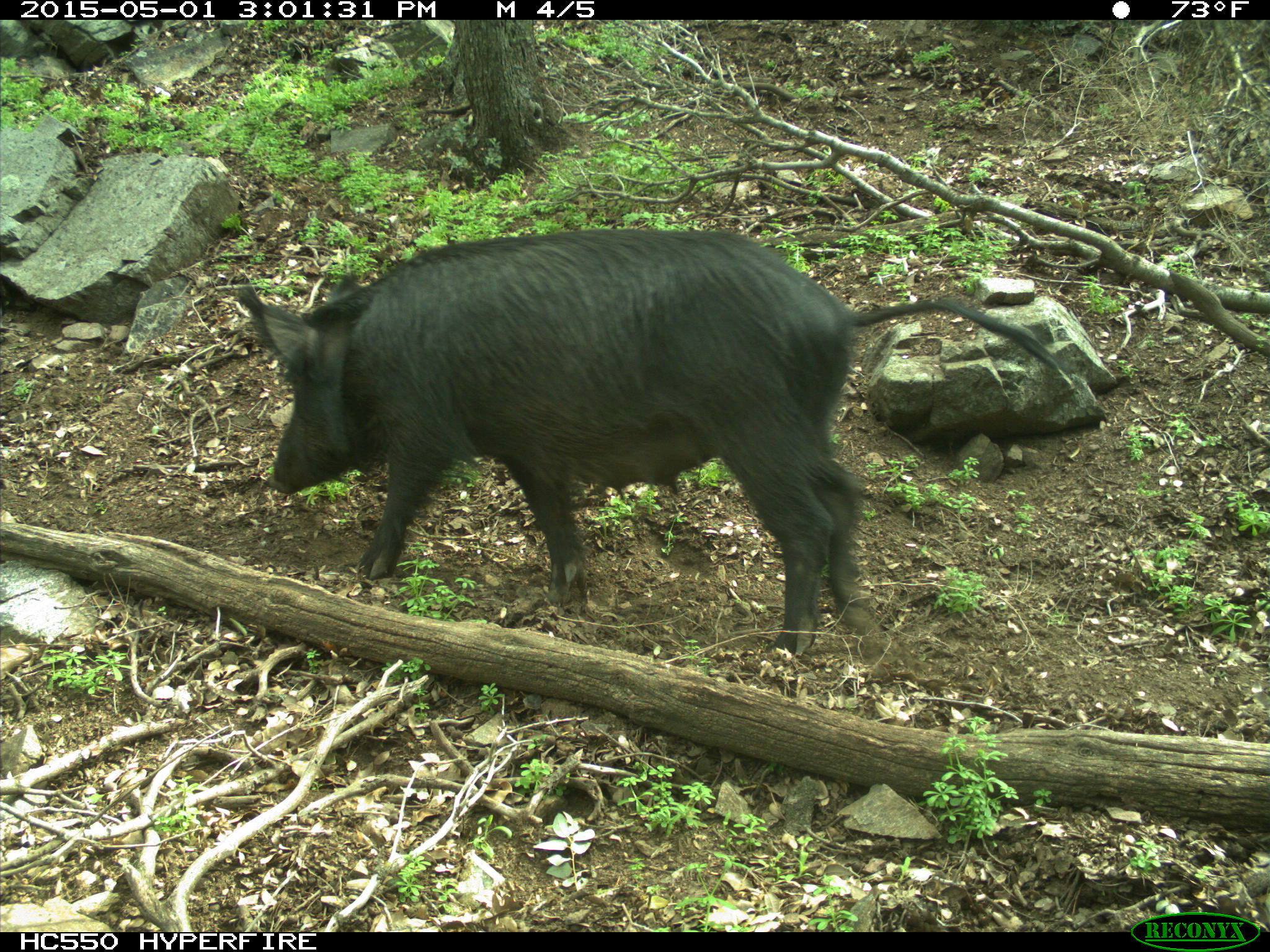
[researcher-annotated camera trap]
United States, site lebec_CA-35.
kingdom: Animalia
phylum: Chordata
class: Mammalia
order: Artiodactyla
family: Suidae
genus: Sus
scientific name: Sus scrofa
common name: wild boar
Sus scrofa (wild boar).